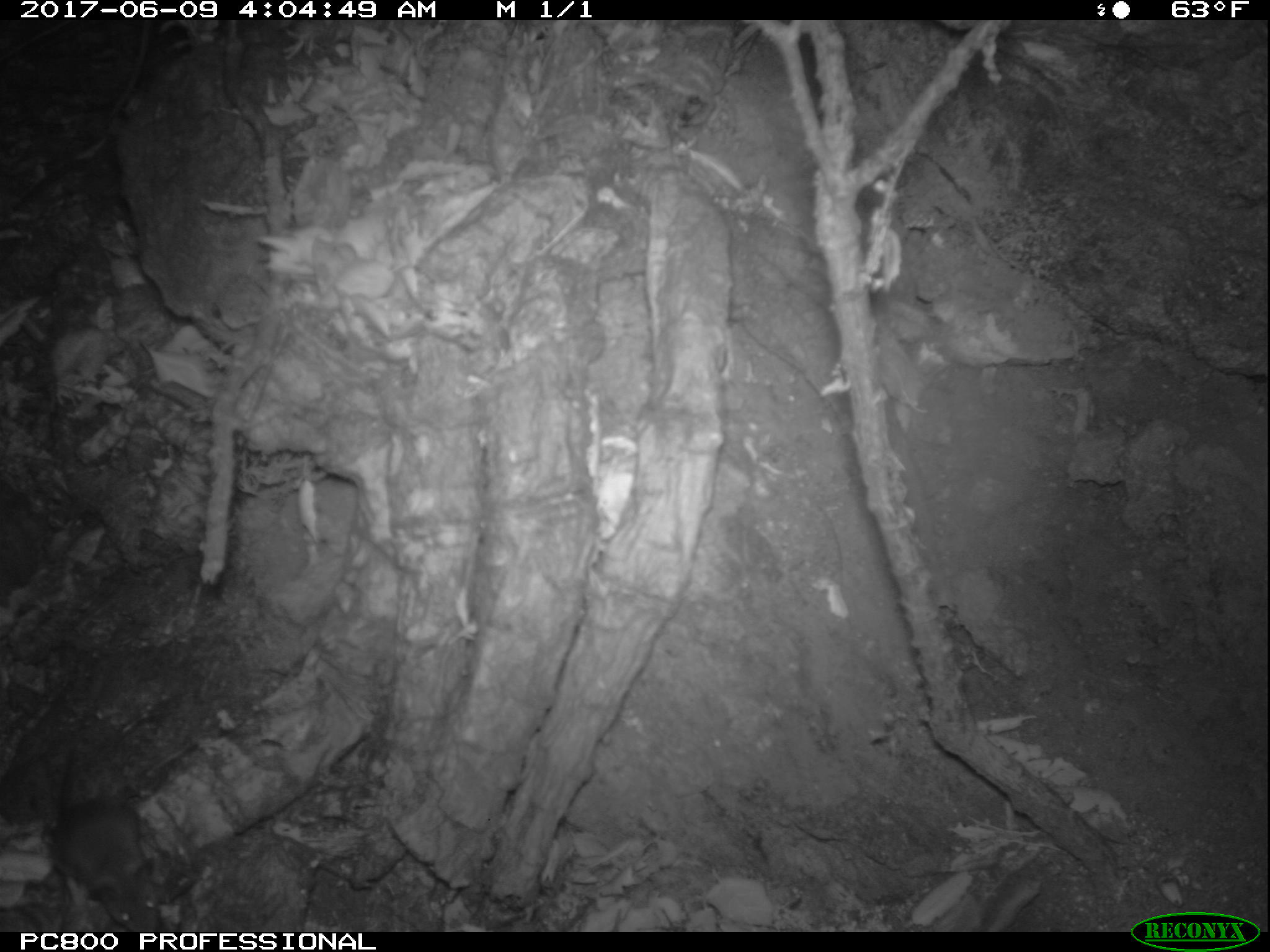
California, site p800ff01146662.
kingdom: Animalia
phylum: Chordata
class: Mammalia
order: Rodentia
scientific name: Rodentia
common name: rodent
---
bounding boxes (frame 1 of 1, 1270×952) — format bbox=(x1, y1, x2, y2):
rodent: bbox=(51, 743, 161, 932)